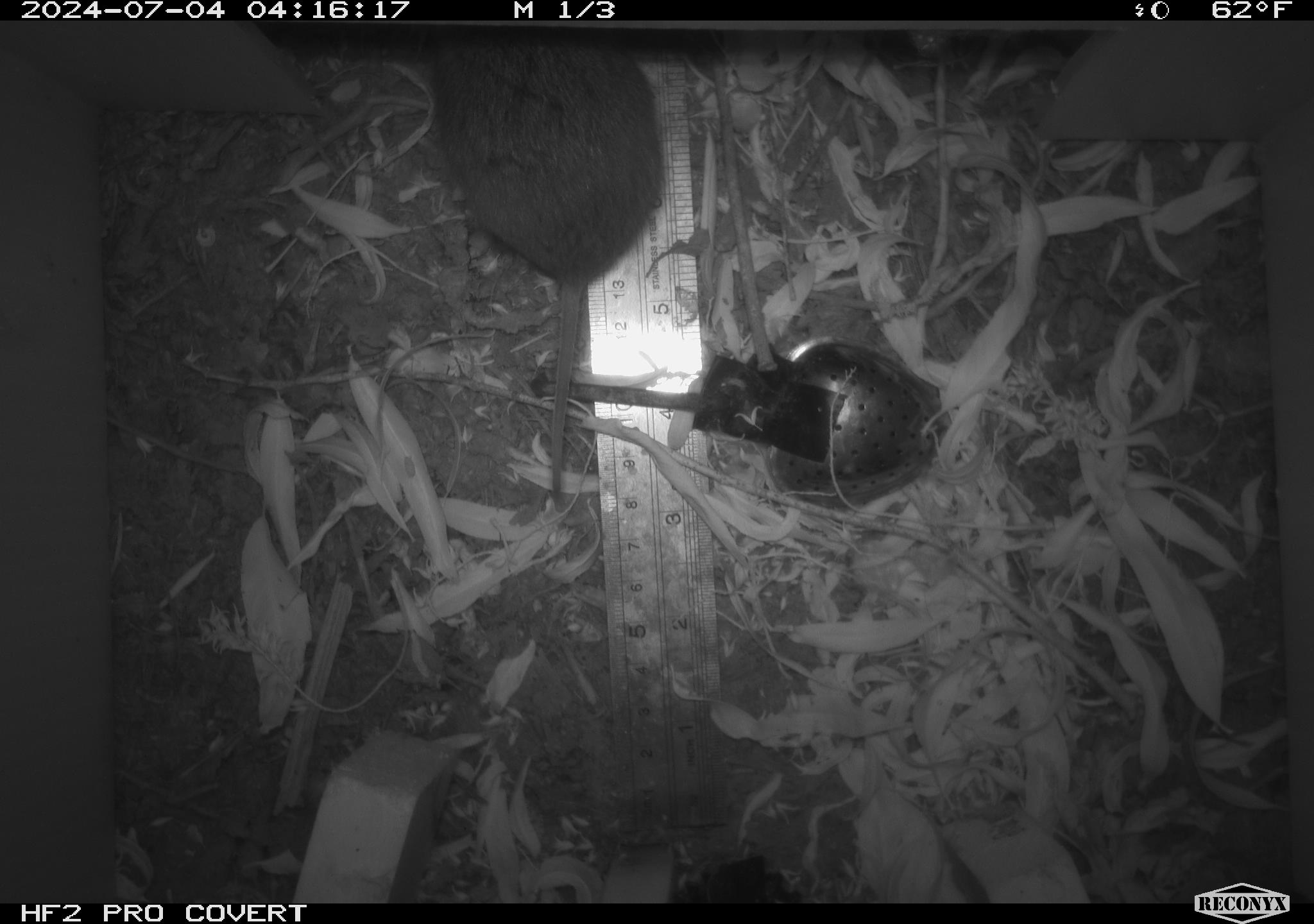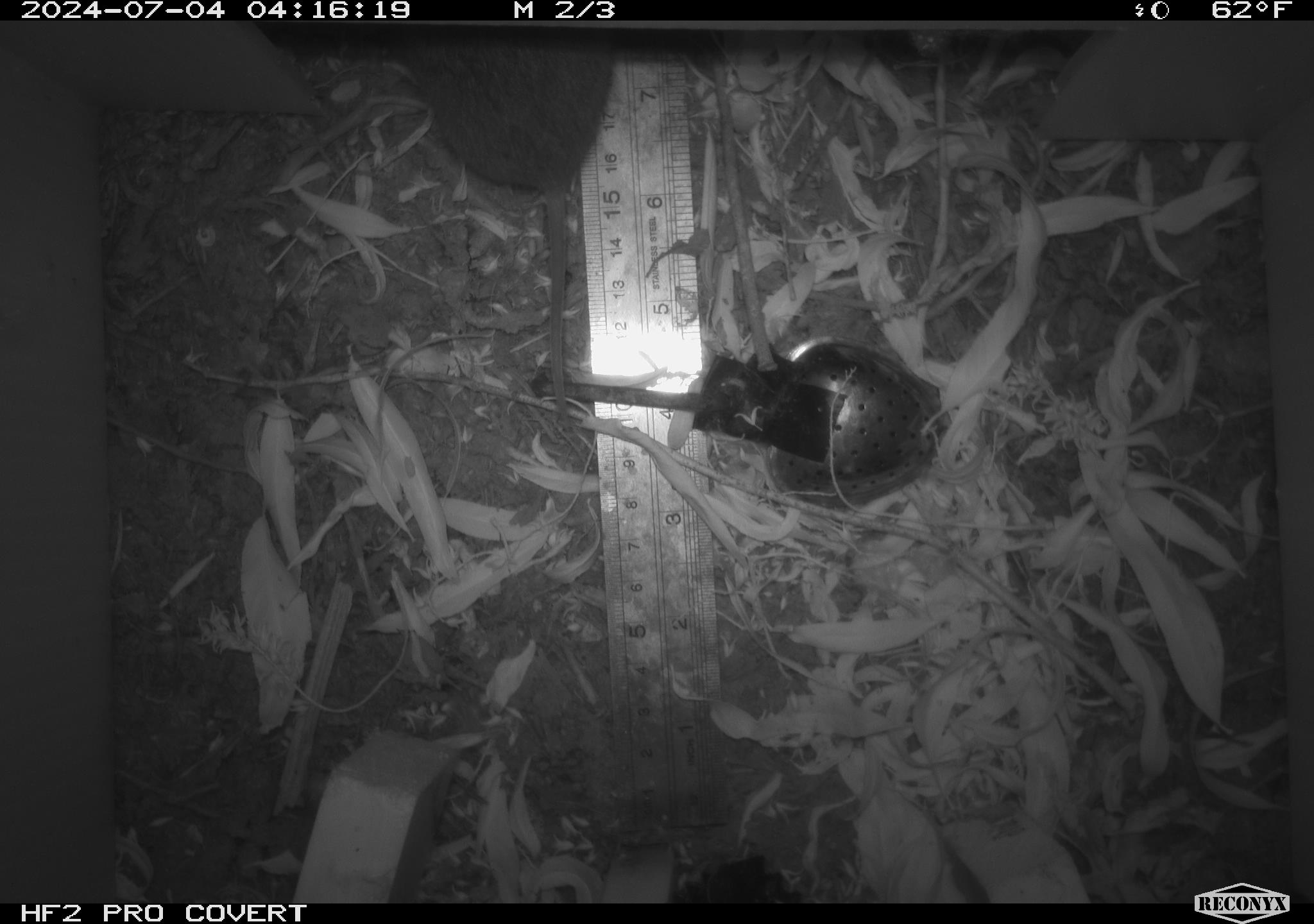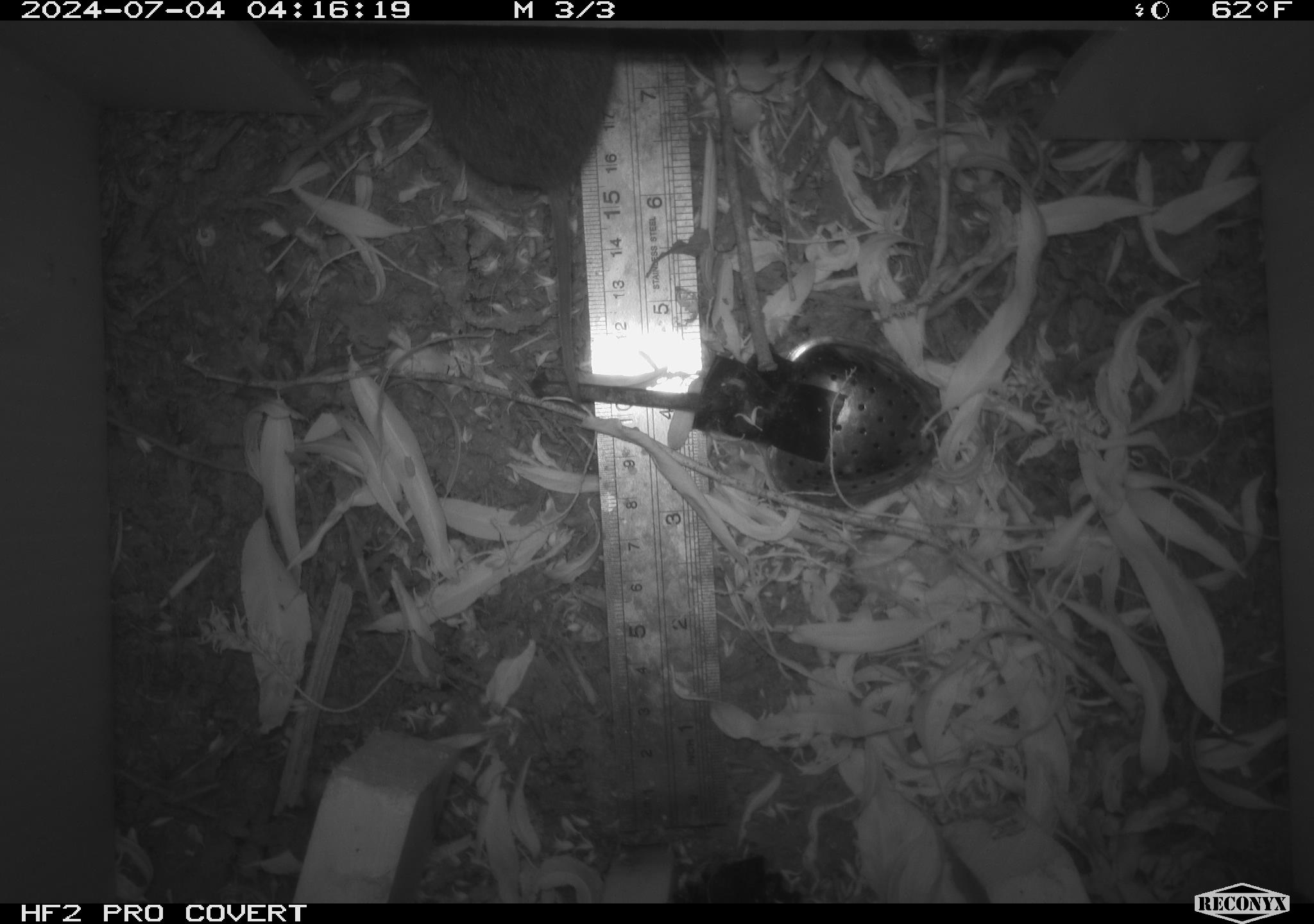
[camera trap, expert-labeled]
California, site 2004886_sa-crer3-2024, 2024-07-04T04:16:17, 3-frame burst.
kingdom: Animalia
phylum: Chordata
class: Mammalia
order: Rodentia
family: Cricetidae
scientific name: Arvicolinae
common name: voles, lemmings, and muskrats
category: arvicolinae subfamily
Arvicolinae subfamily (voles, lemmings, and muskrats) (Arvicolinae).